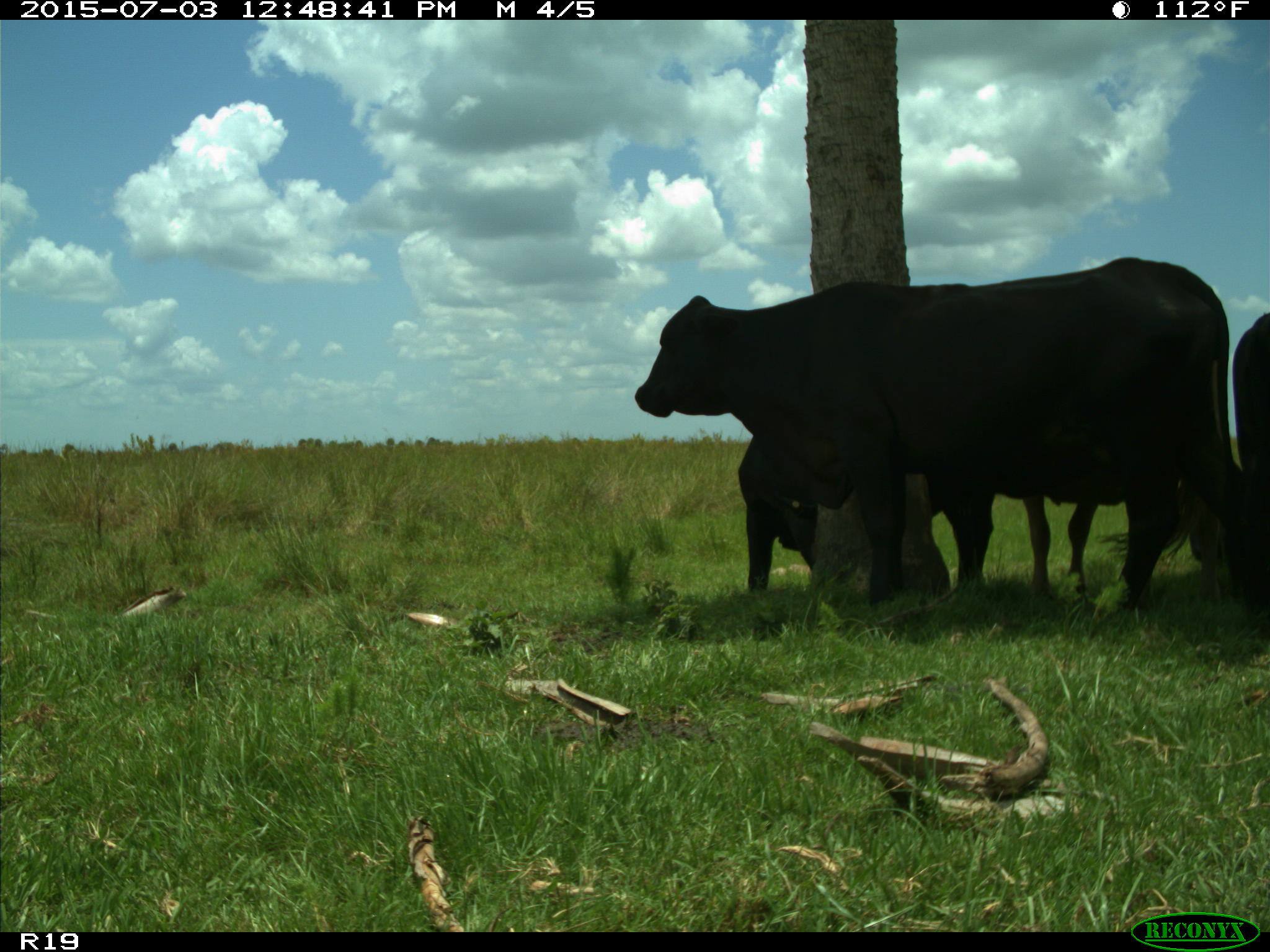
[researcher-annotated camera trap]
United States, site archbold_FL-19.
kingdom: Animalia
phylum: Chordata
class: Mammalia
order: Artiodactyla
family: Bovidae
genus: Bos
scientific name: Bos taurus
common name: domestic cow